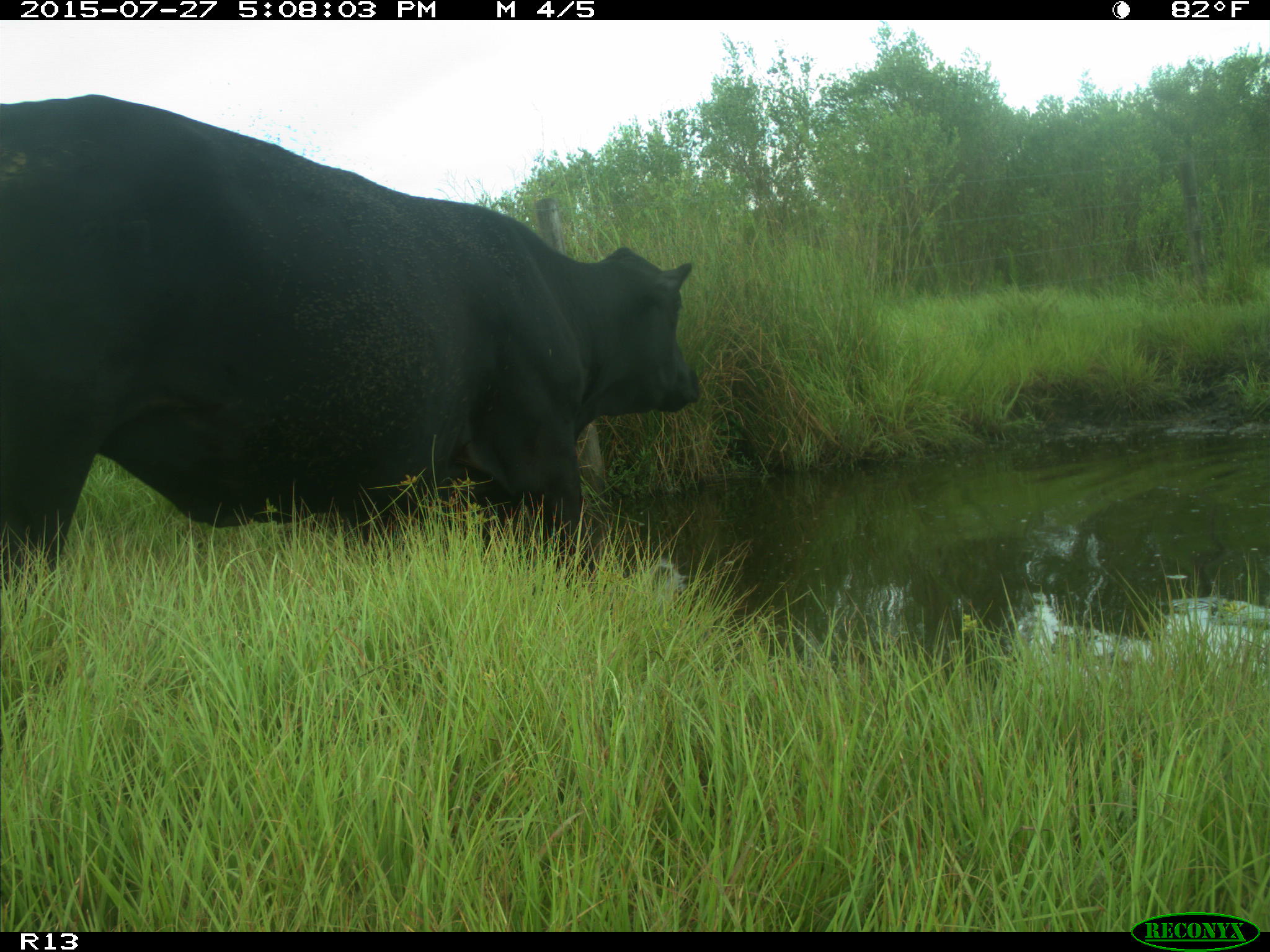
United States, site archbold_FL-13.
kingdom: Animalia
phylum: Chordata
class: Mammalia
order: Artiodactyla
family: Bovidae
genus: Bos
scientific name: Bos taurus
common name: domestic cow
Bos taurus (domestic cow).